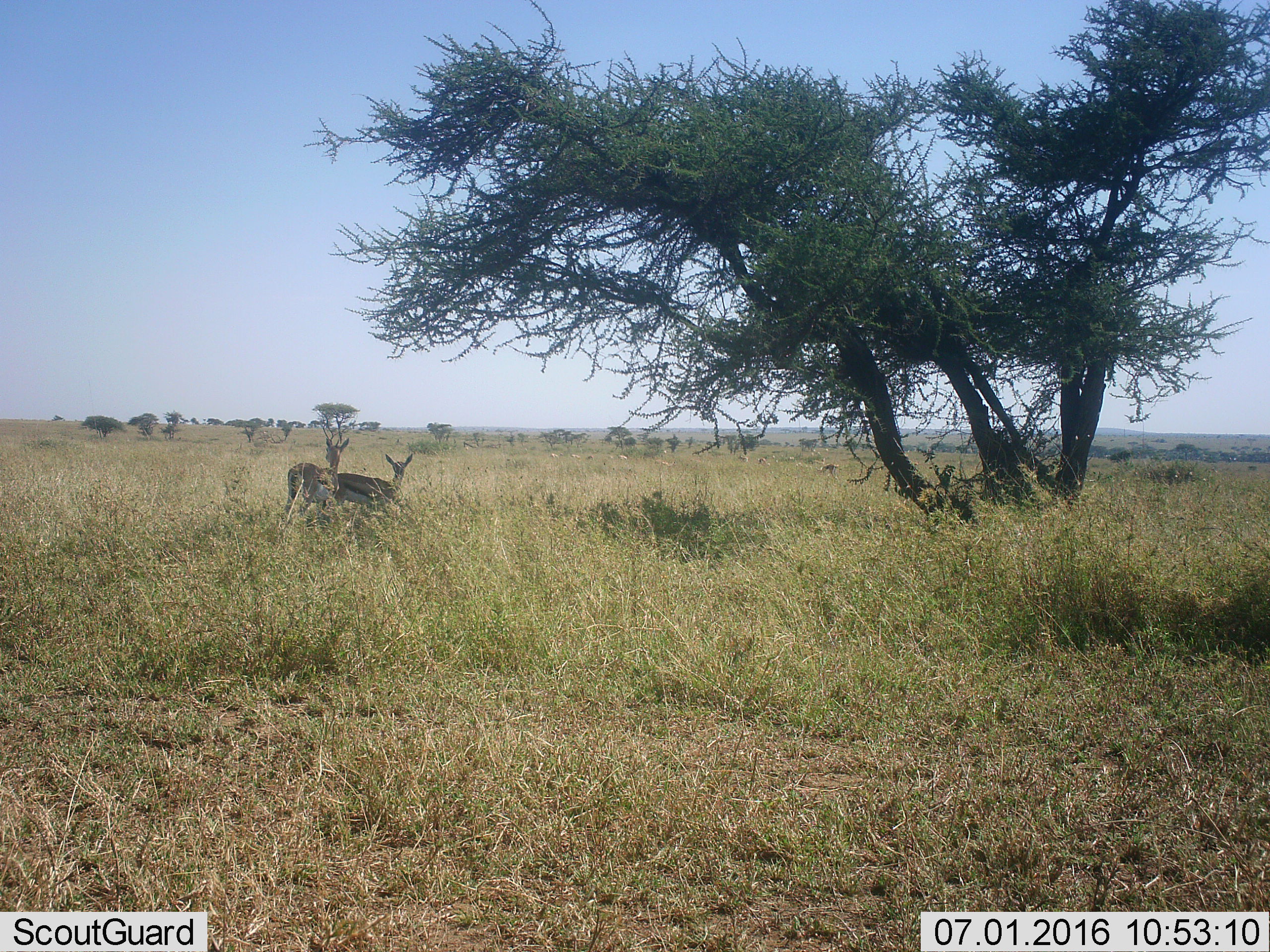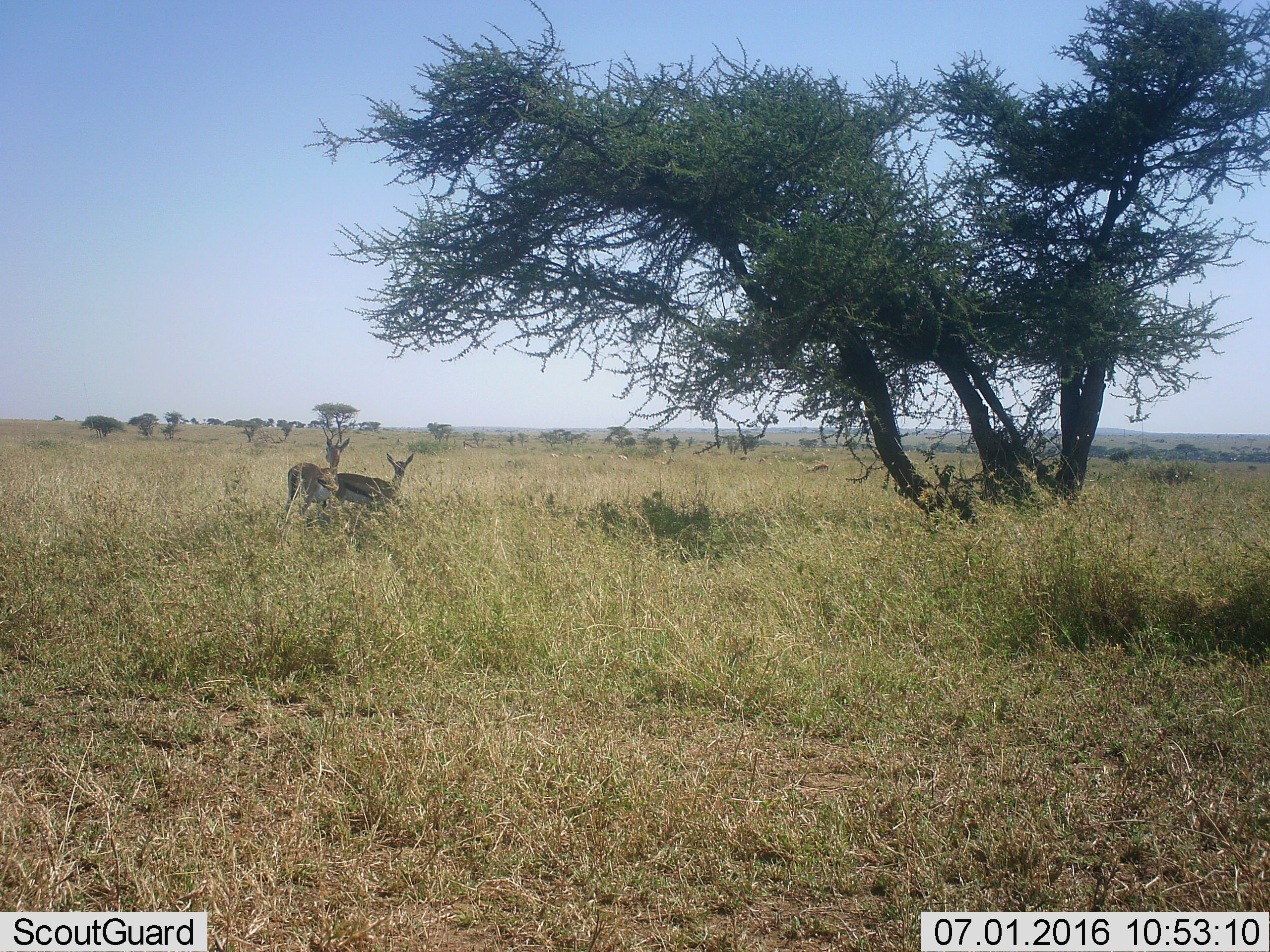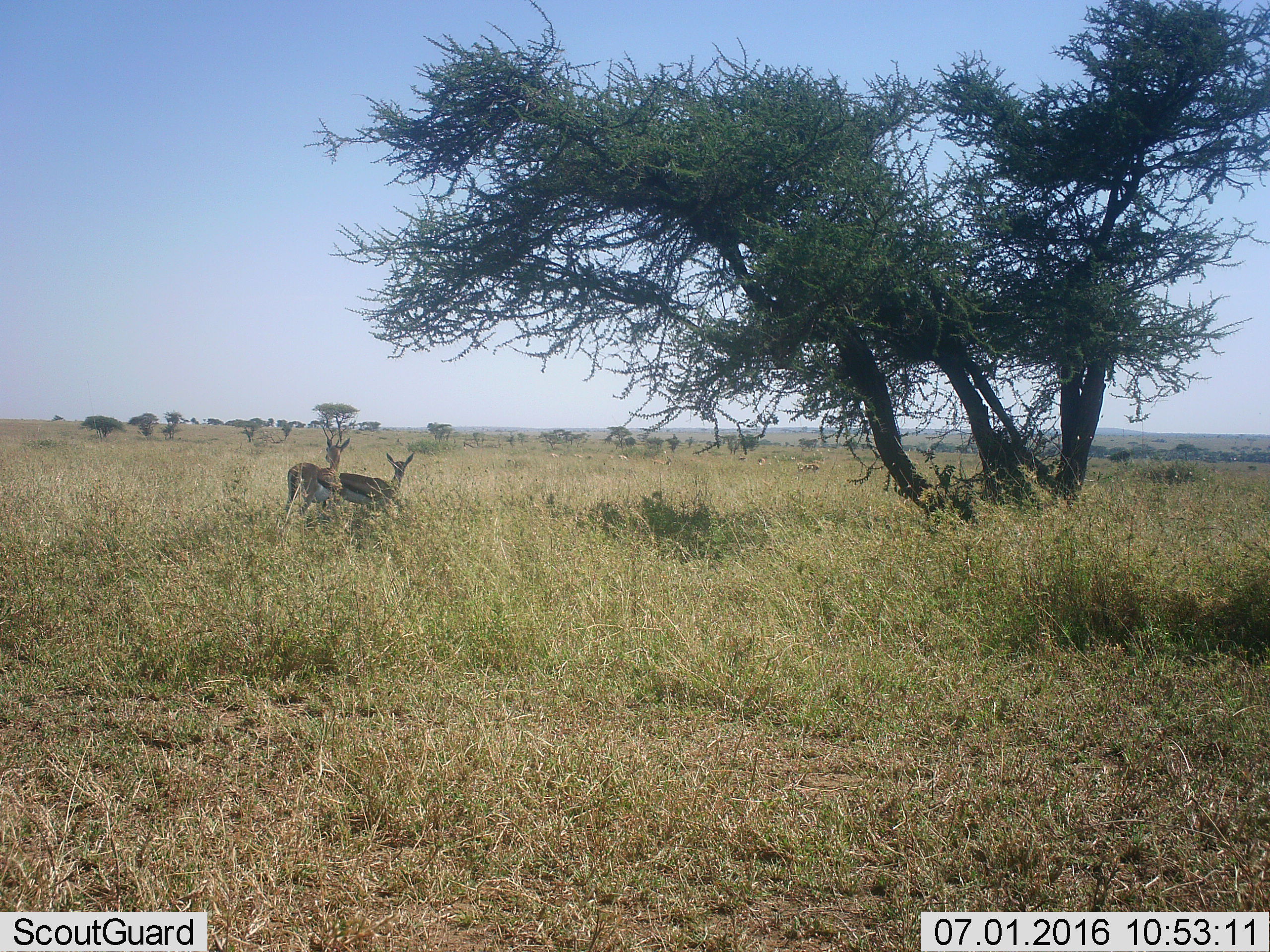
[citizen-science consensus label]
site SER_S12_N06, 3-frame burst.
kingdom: Animalia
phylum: Chordata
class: Mammalia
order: Artiodactyla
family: Bovidae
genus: Eudorcas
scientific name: Eudorcas thomsonii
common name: thomson's gazelle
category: gazellethomsons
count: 11-50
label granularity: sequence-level